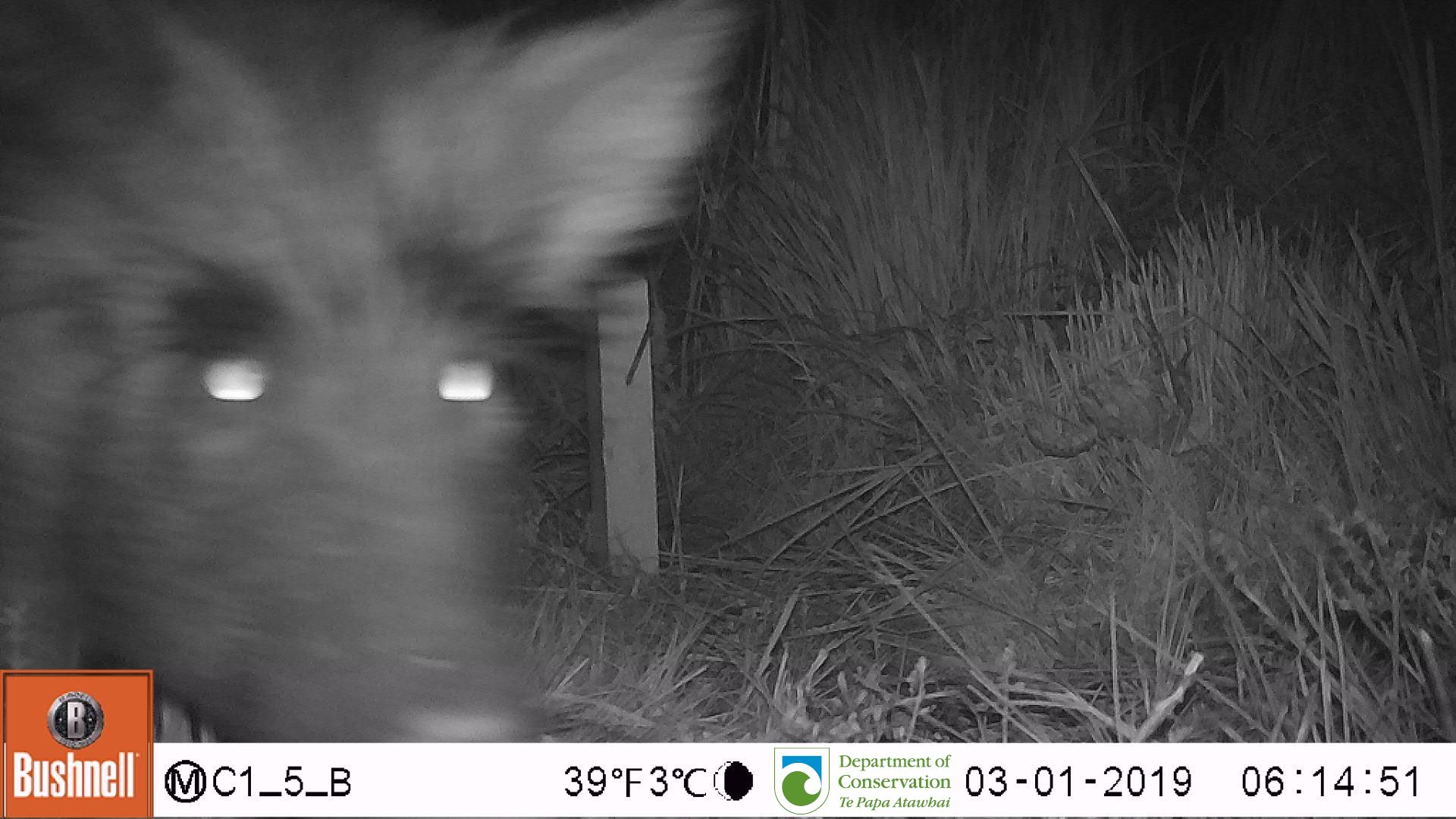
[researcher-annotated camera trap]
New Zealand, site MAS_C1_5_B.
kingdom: Animalia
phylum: Chordata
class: Mammalia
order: Artiodactyla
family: Suidae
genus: Sus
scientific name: Sus scrofa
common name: pig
Pig (Sus scrofa).